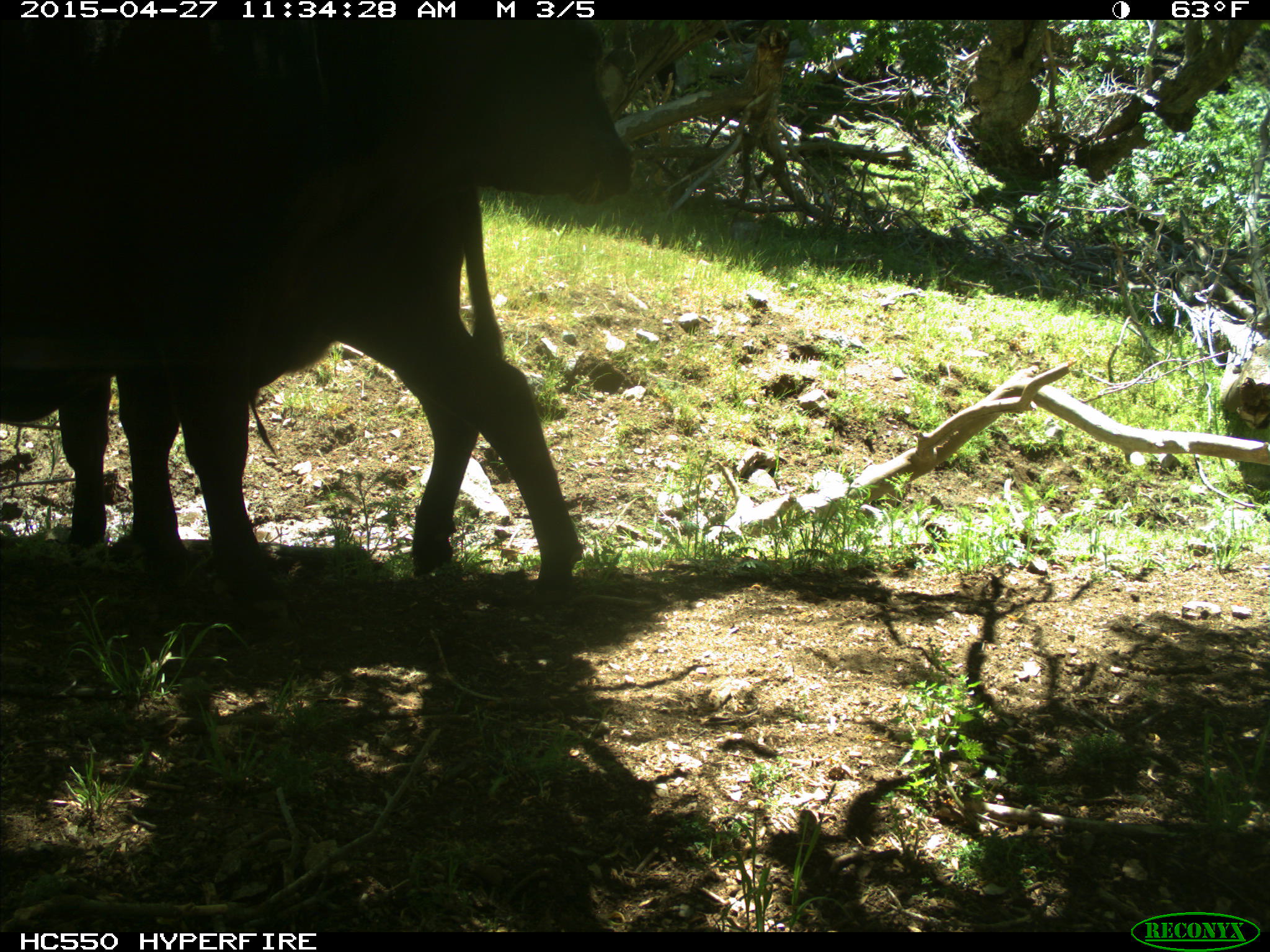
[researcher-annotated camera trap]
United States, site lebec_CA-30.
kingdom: Animalia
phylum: Chordata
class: Mammalia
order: Artiodactyla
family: Bovidae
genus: Bos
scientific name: Bos taurus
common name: domestic cow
Bos taurus (domestic cow).